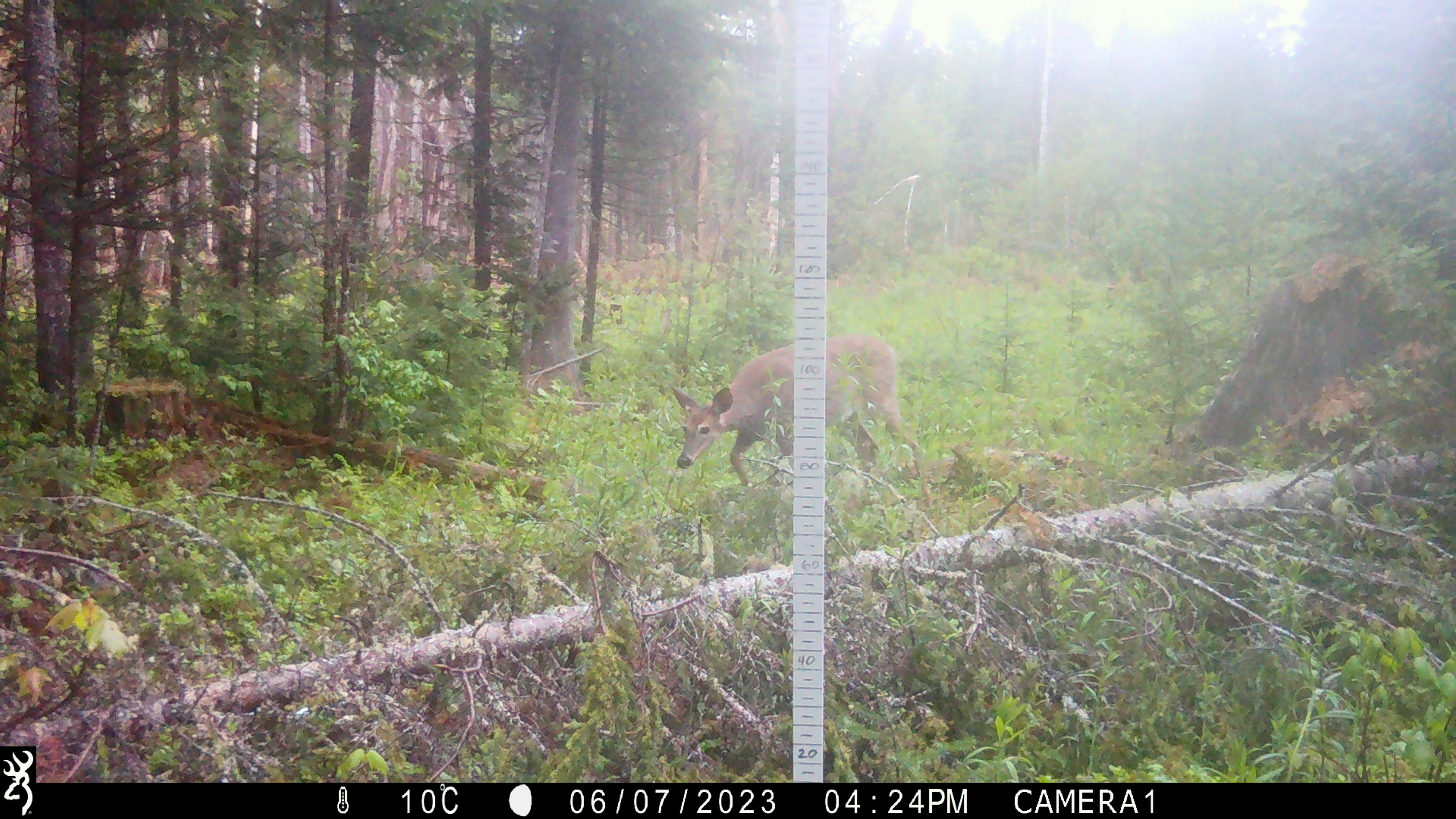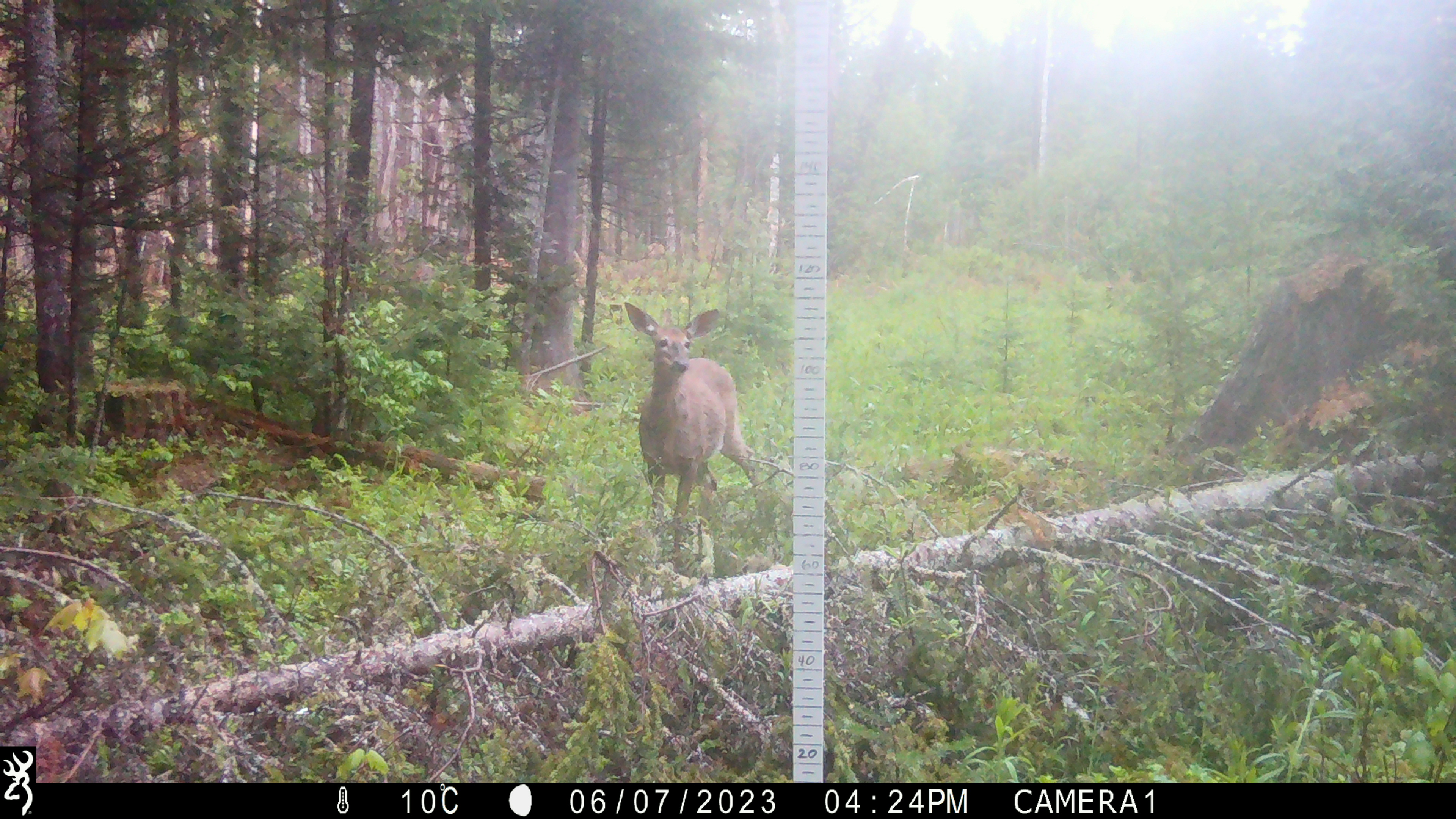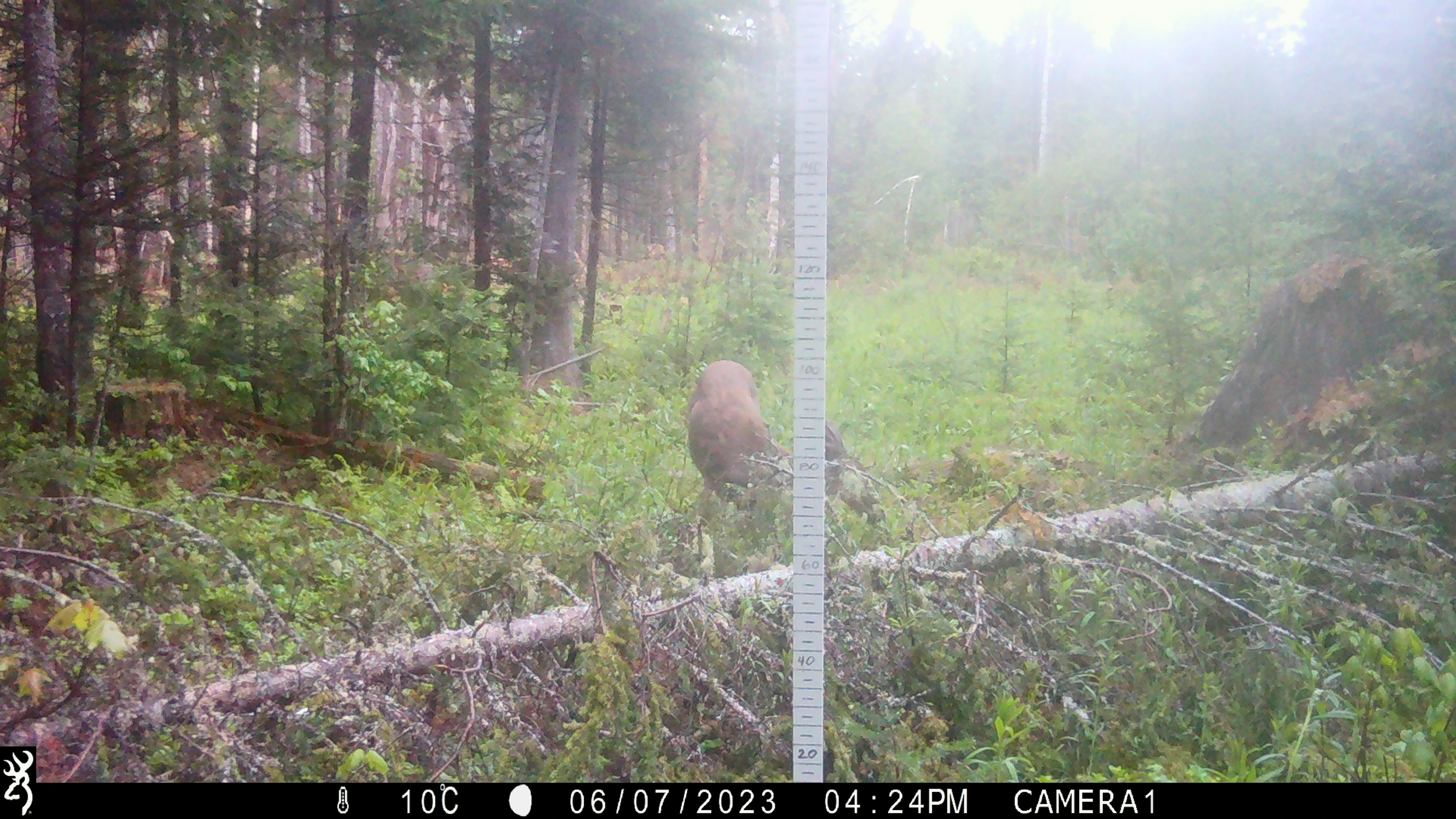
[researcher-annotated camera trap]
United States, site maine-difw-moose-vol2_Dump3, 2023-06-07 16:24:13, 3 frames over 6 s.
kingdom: Animalia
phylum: Chordata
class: Mammalia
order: Artiodactyla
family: Cervidae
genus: Odocoileus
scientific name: Odocoileus virginianus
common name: white-tailed deer